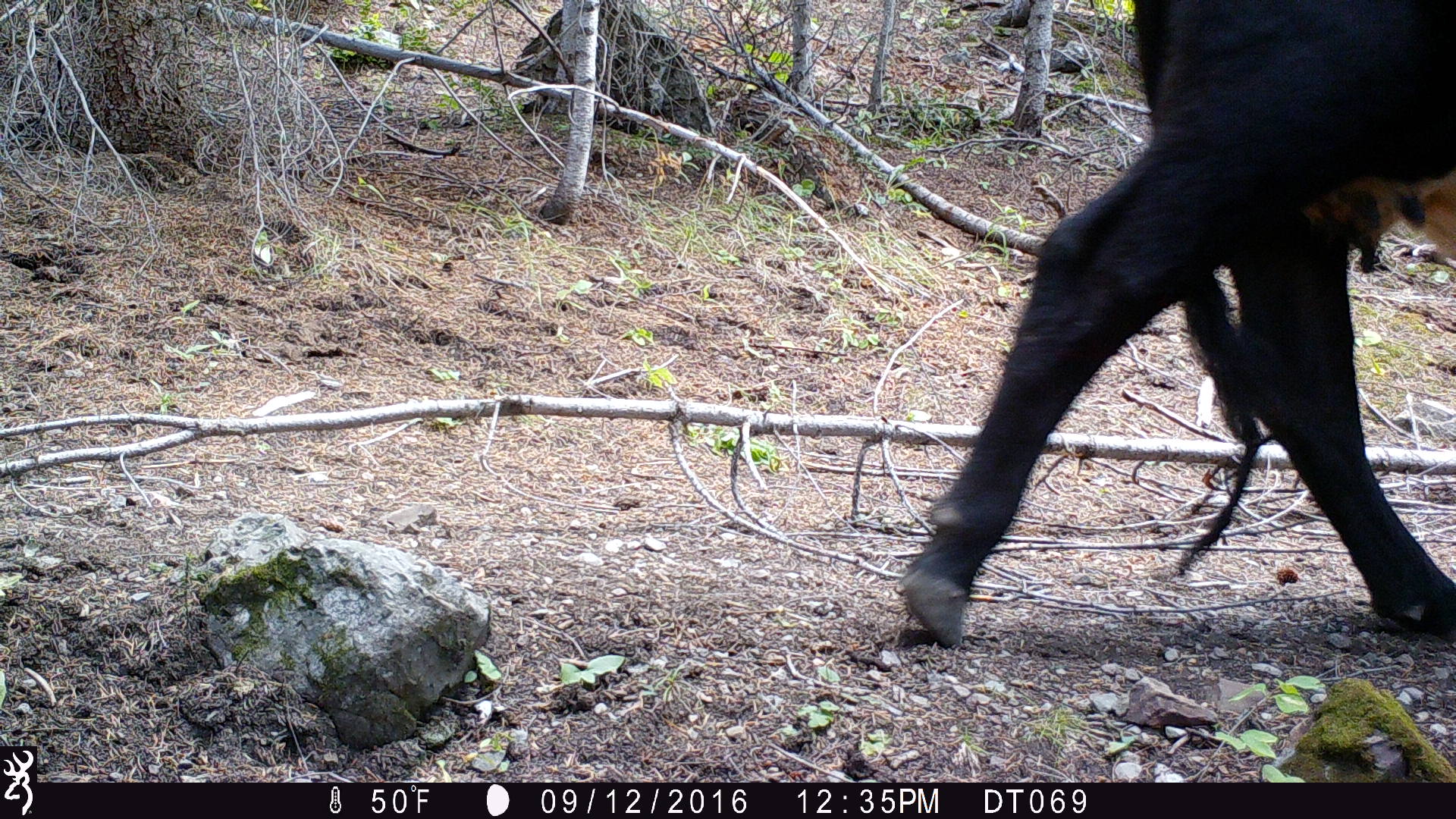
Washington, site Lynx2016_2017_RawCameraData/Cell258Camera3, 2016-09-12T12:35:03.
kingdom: Animalia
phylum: Chordata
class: Mammalia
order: Artiodactyla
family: Bovidae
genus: Bos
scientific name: Bos taurus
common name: domestic cattle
Domestic cattle (Bos taurus). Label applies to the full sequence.